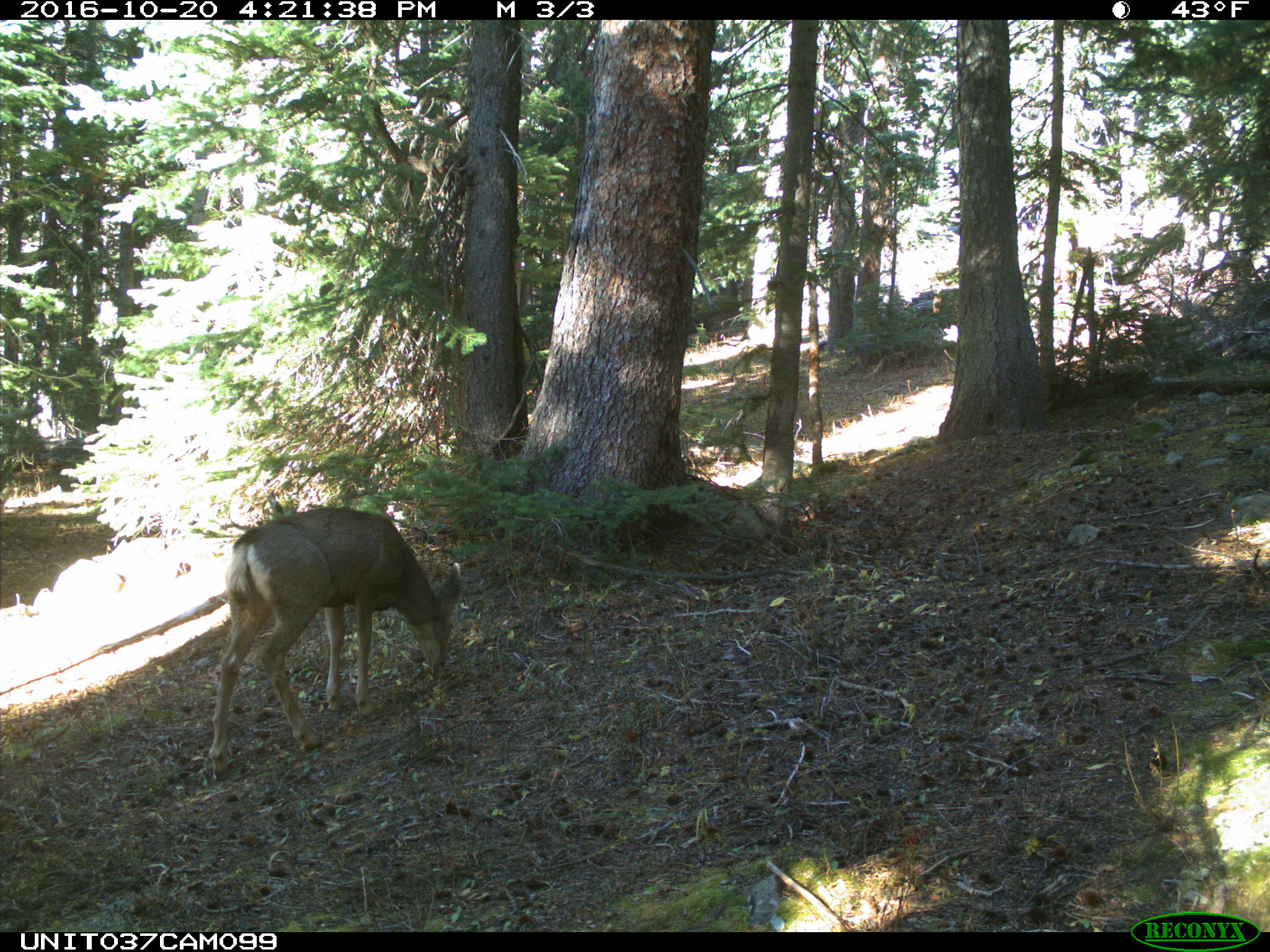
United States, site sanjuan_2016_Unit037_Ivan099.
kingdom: Animalia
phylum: Chordata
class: Mammalia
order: Artiodactyla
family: Cervidae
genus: Odocoileus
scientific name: Odocoileus hemionus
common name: mule deer